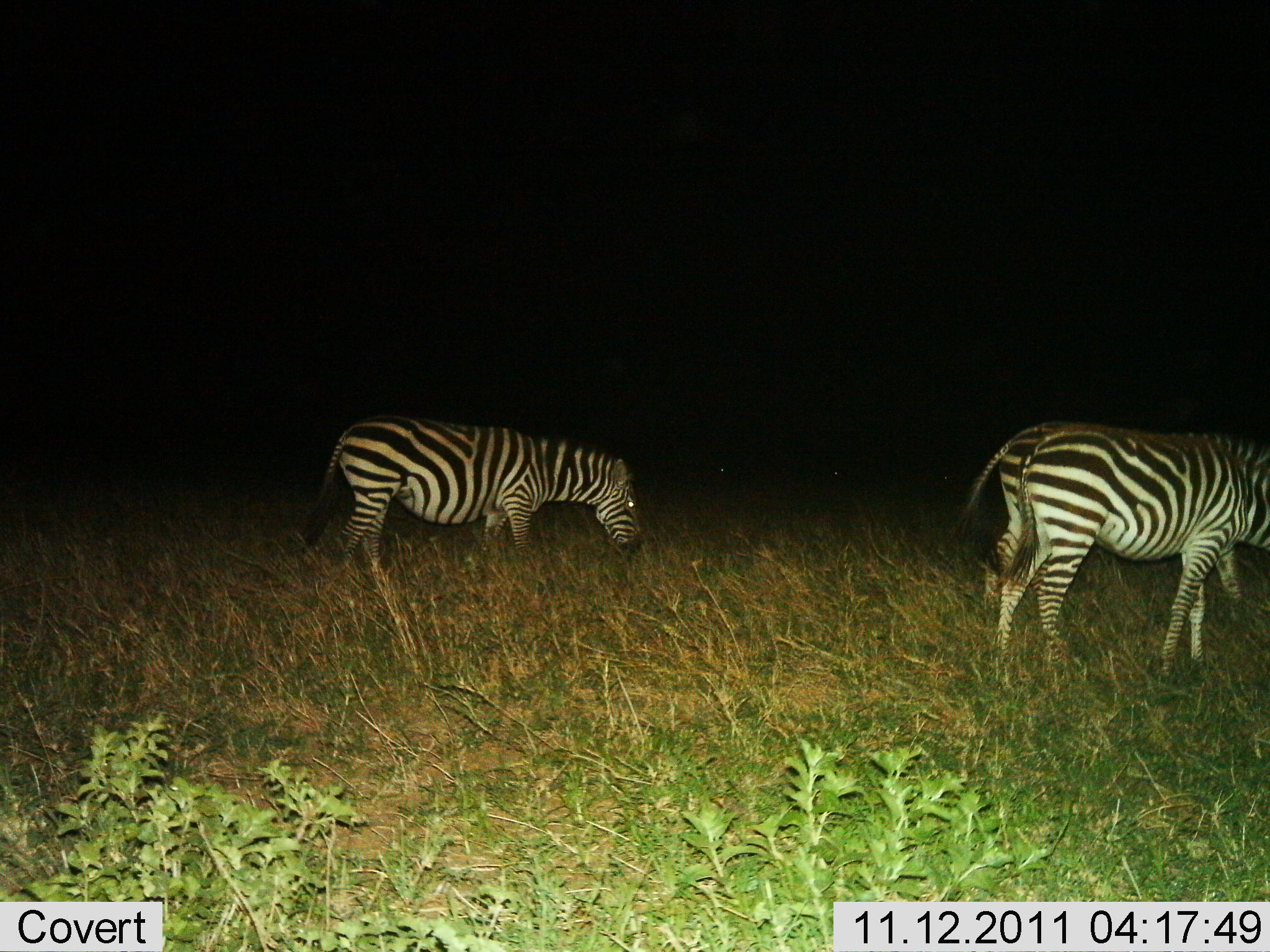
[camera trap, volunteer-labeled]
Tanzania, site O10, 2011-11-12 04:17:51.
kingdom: Animalia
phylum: Chordata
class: Mammalia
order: Perissodactyla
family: Equidae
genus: Equus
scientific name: Equus quagga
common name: plains zebra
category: zebra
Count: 3.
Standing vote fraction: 27%.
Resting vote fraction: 0%.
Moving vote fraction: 27%.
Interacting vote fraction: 0%.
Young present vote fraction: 0%.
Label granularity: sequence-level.